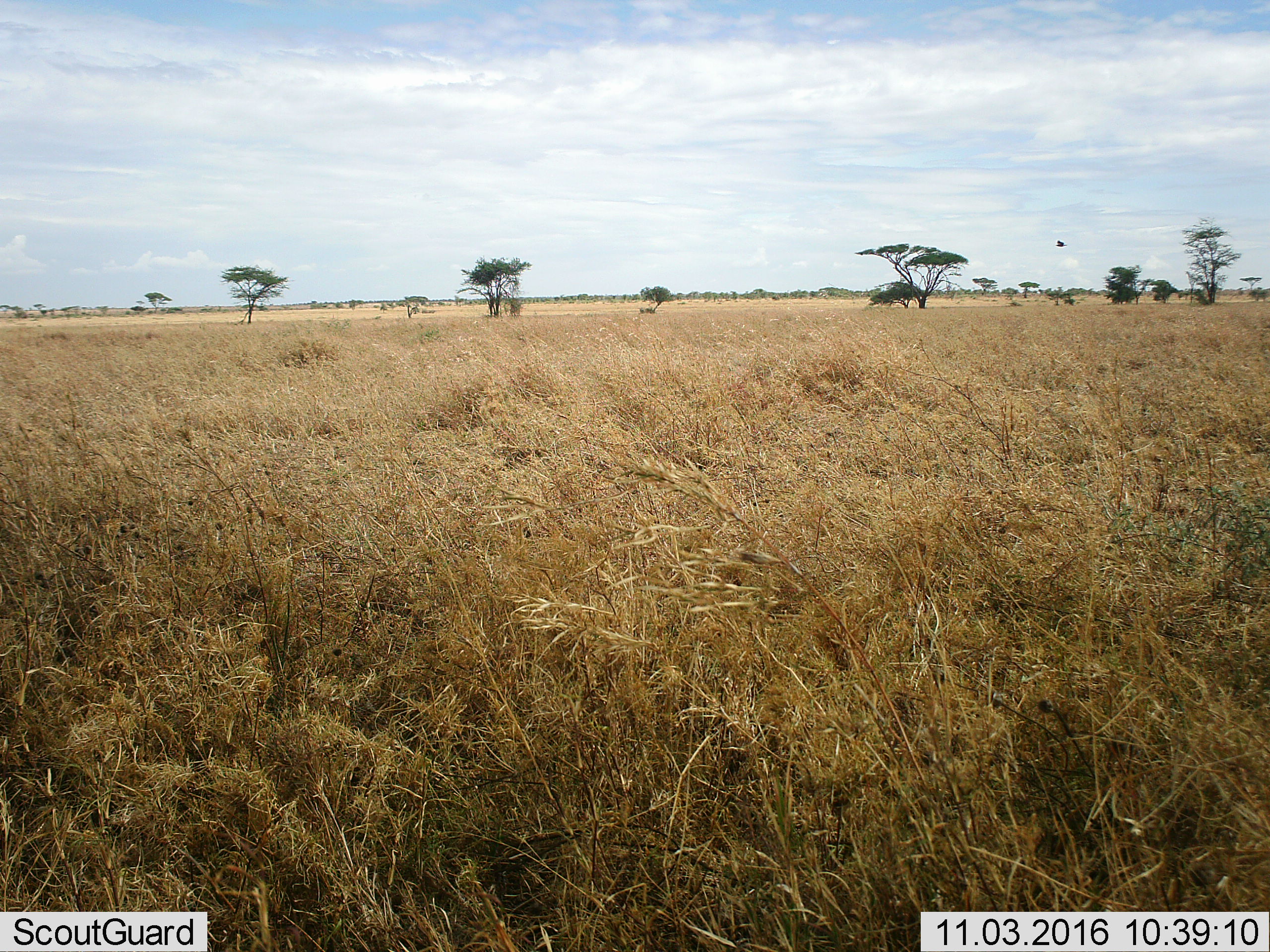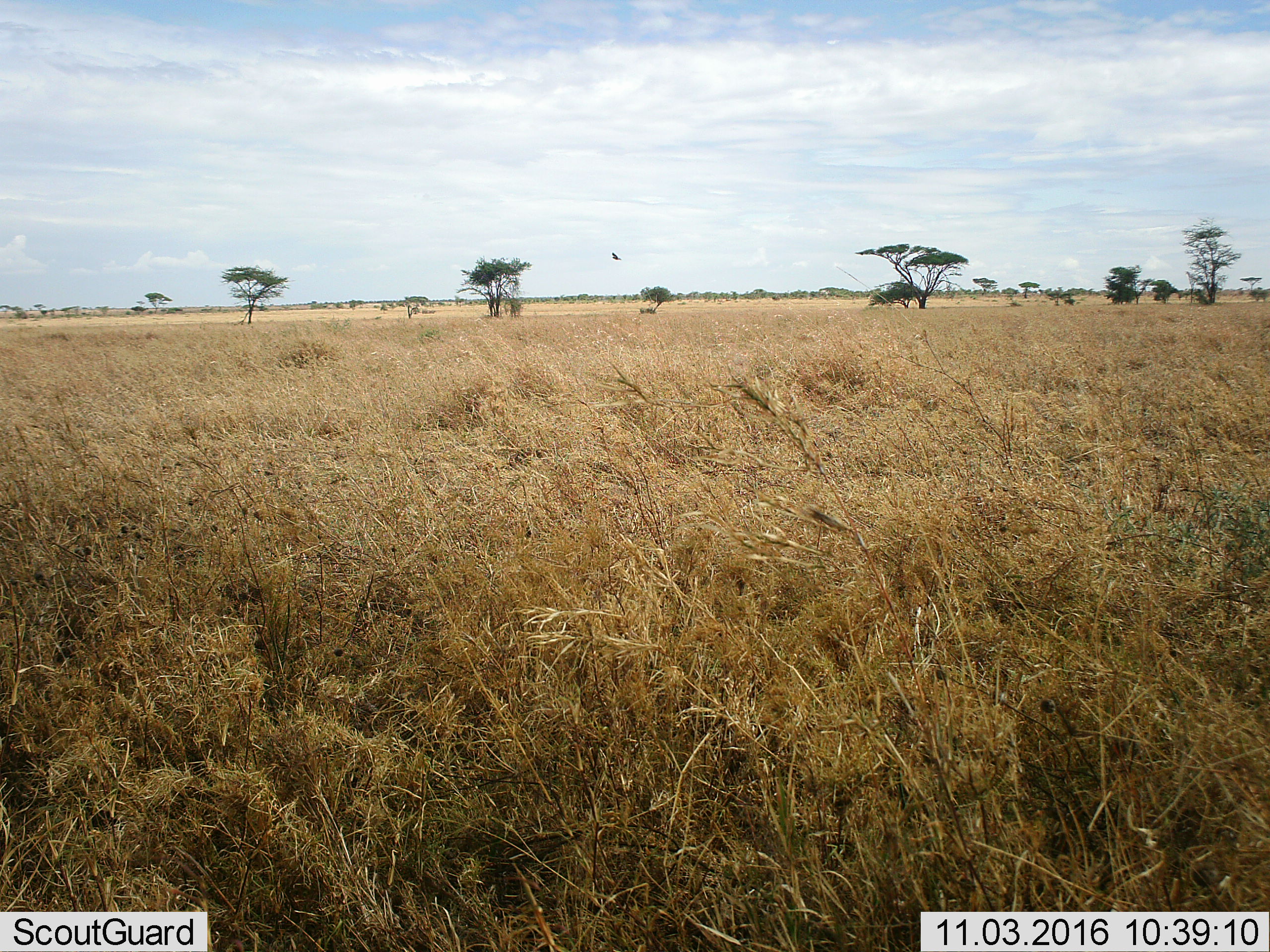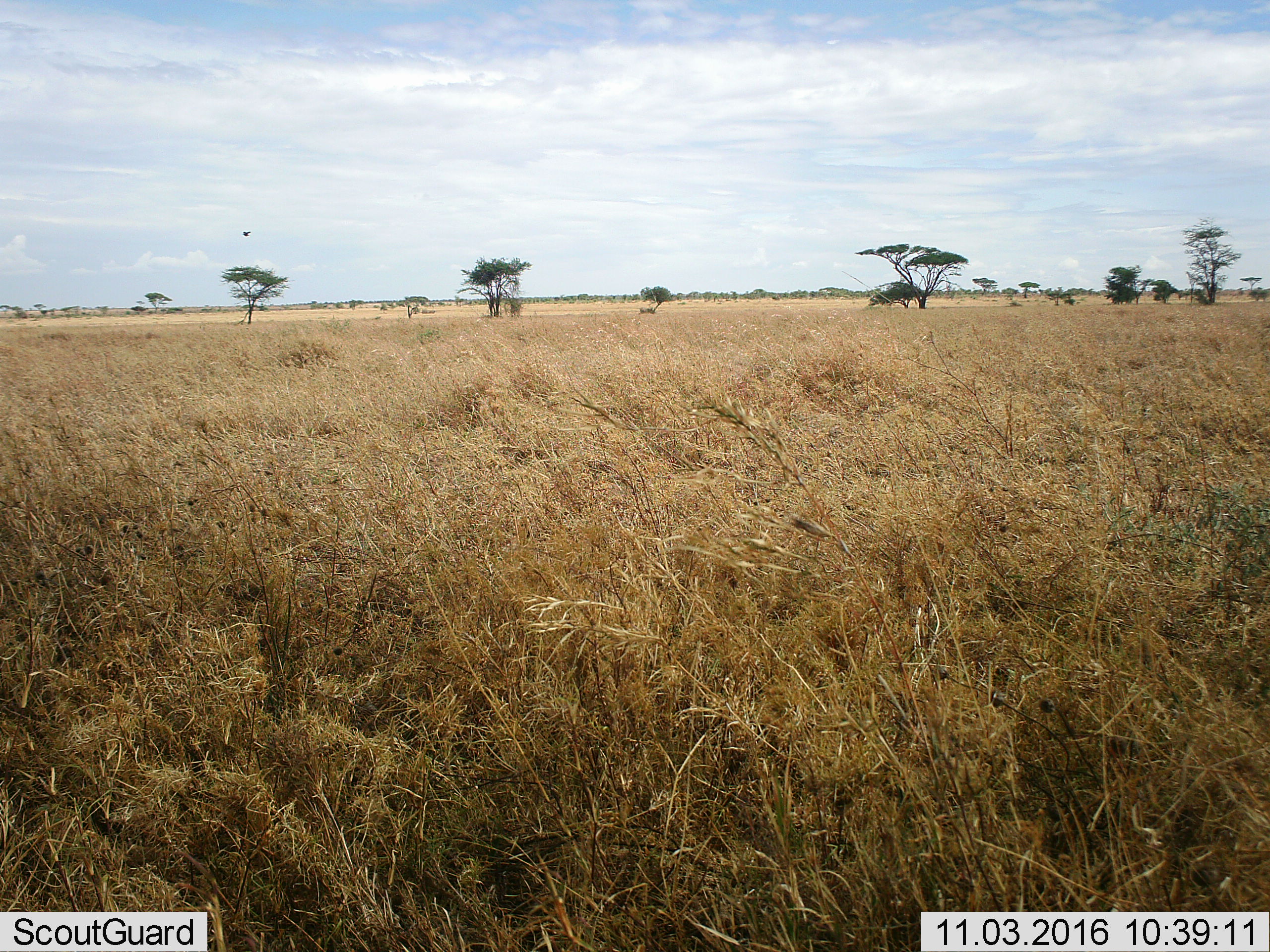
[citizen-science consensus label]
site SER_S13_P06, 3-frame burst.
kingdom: Animalia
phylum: Chordata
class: Aves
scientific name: Aves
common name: bird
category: birdother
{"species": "birdother (bird) (Aves)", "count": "1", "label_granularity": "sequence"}